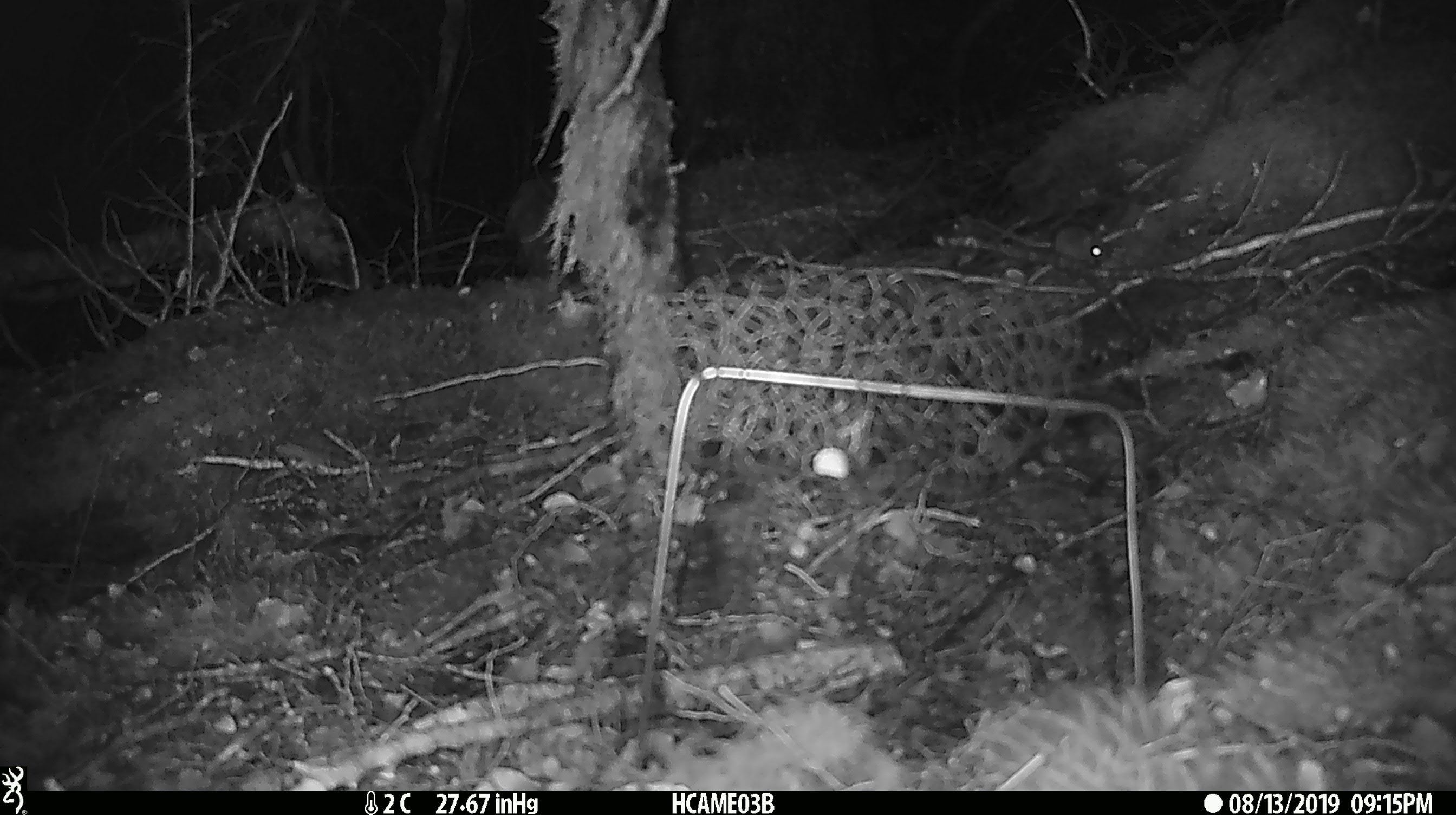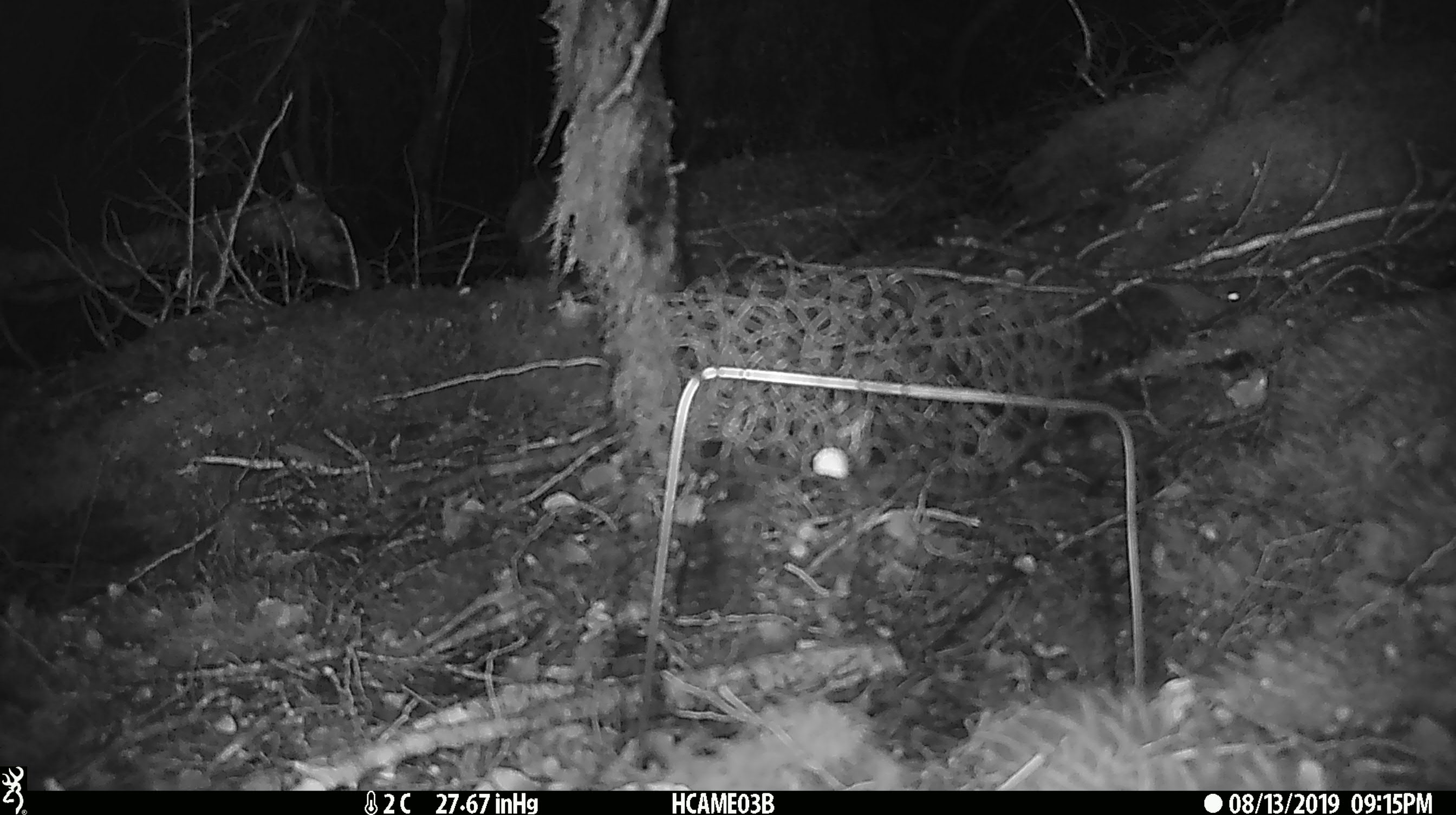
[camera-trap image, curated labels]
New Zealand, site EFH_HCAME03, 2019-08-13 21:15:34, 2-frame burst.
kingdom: Animalia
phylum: Chordata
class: Mammalia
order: Rodentia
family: Muridae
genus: Mus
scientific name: Mus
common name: mouse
Mouse (Mus).